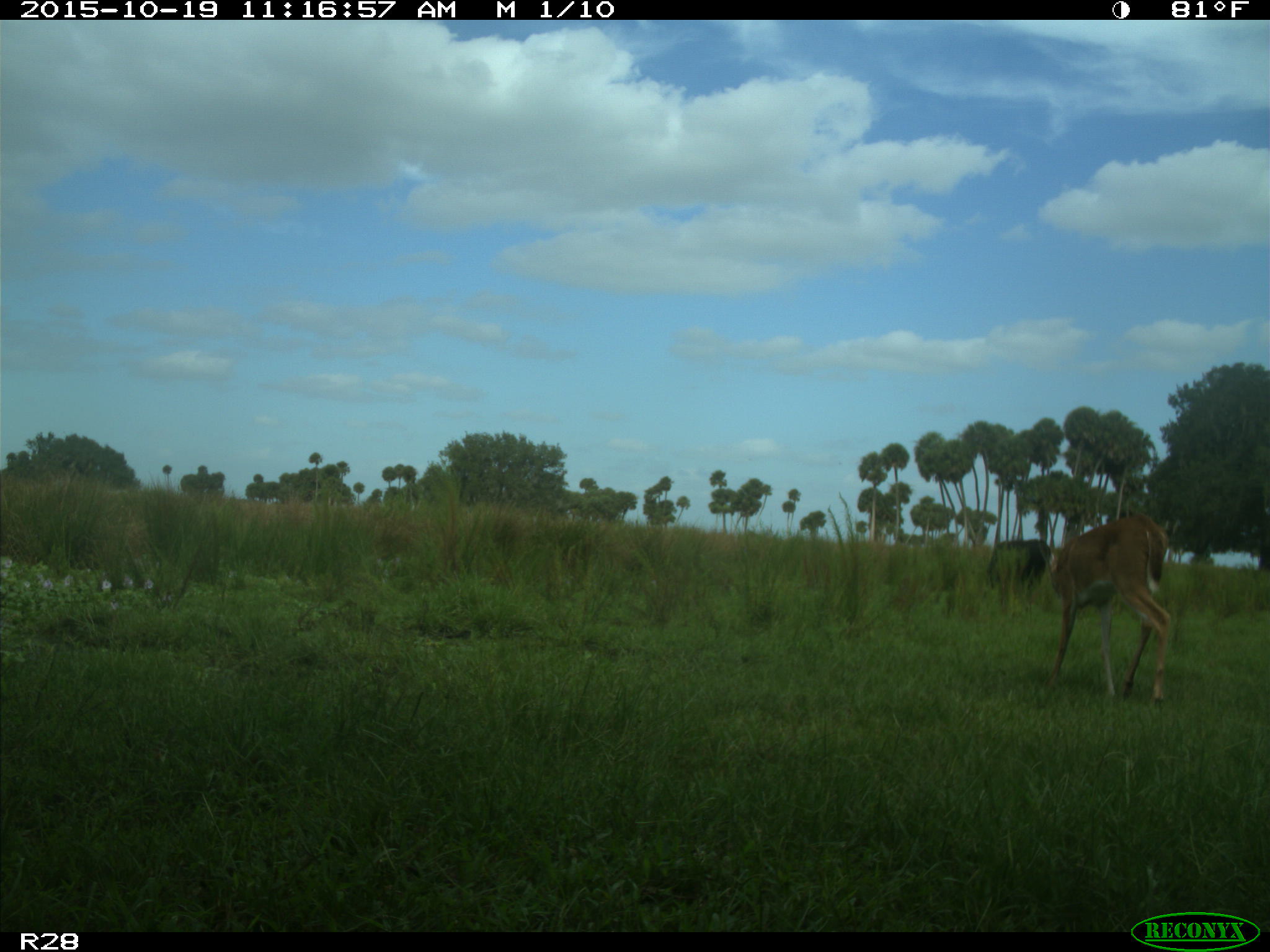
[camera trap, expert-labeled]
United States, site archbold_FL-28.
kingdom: Animalia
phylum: Chordata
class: Mammalia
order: Artiodactyla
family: Cervidae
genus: Odocoileus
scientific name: Odocoileus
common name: deer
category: unidentified deer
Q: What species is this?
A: Unidentified deer (deer) (Odocoileus).